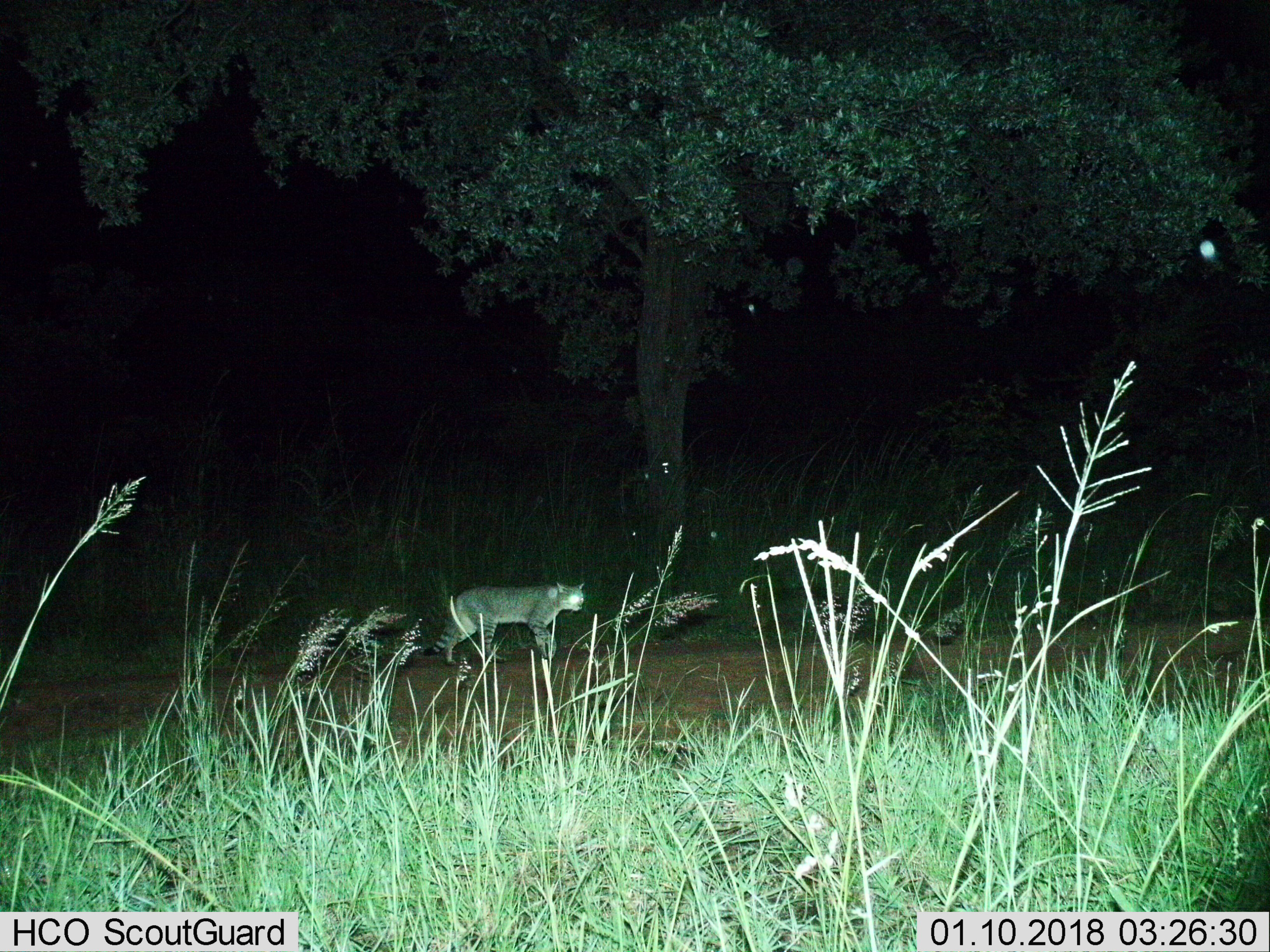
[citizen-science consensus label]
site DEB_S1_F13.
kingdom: Animalia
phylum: Chordata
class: Mammalia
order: Carnivora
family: Felidae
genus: Felis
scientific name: Felis lybica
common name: african wild cat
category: africanwildcat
Africanwildcat (african wild cat) (Felis lybica), count 1. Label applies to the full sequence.